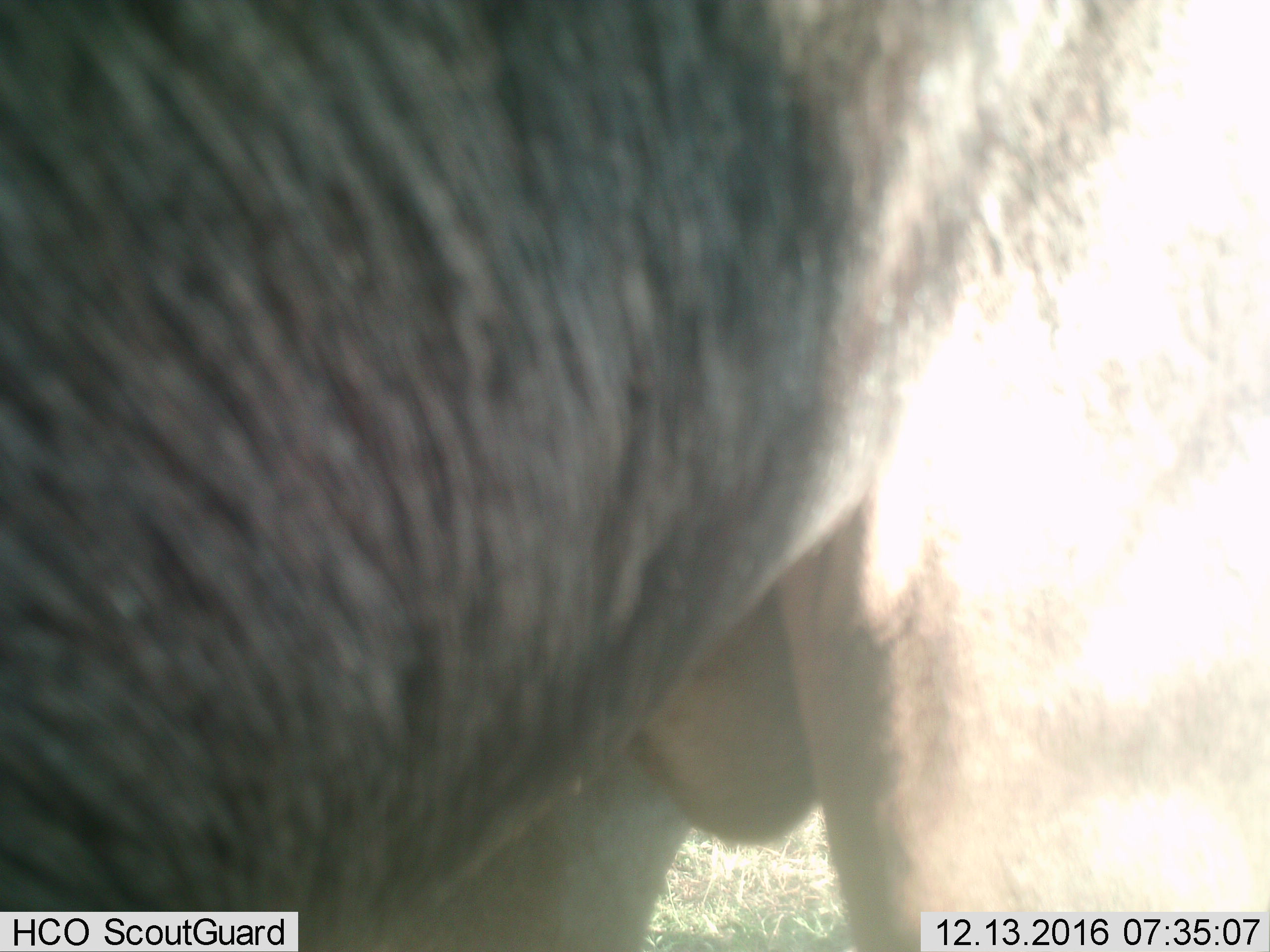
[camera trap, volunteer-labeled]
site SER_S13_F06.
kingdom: Animalia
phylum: Chordata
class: Mammalia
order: Artiodactyla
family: Bovidae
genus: Connochaetes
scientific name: Connochaetes taurinus taurinus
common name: blue wildebeest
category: wildebeestblue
Wildebeestblue (blue wildebeest) (Connochaetes taurinus taurinus), count 1. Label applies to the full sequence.